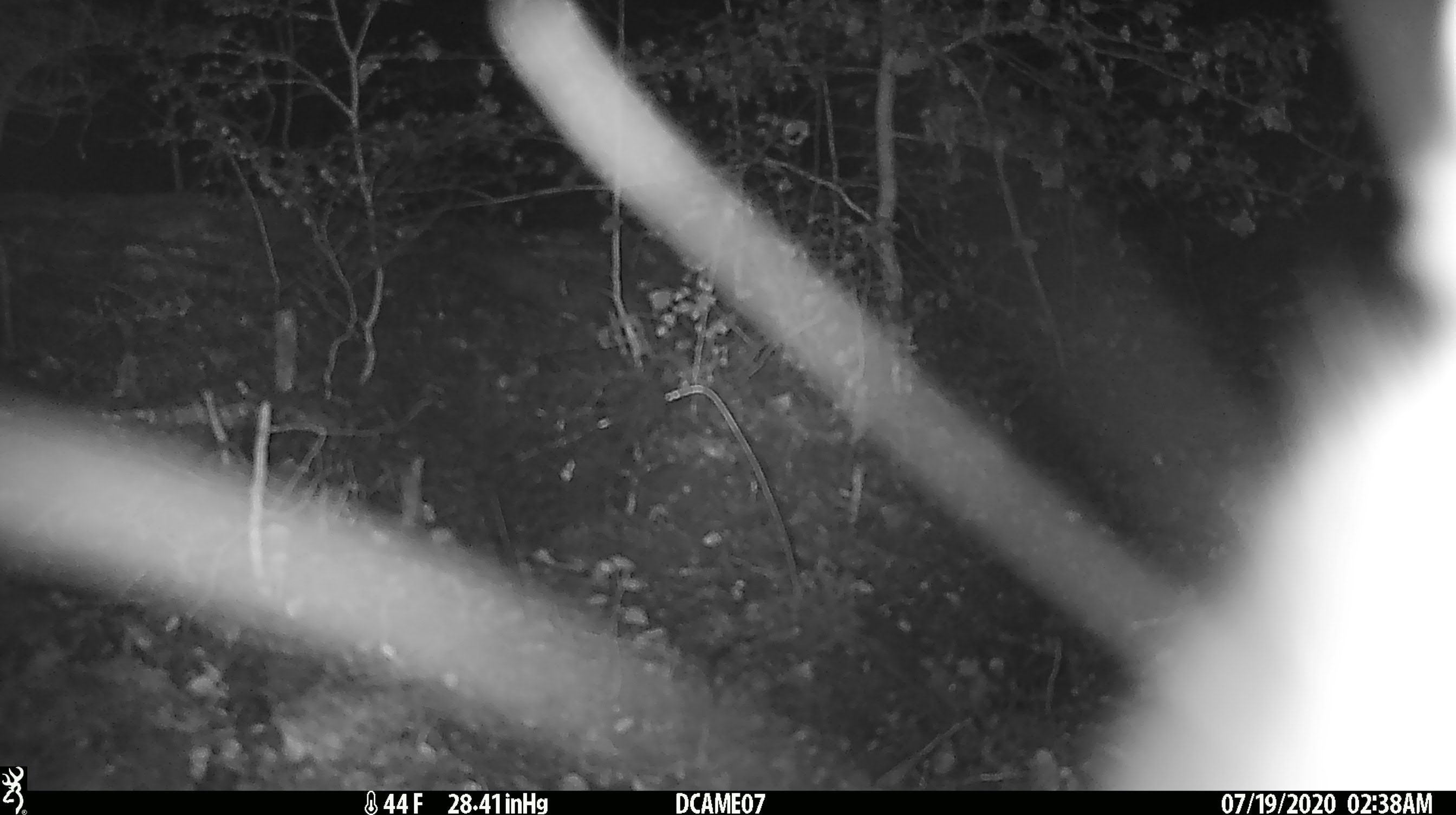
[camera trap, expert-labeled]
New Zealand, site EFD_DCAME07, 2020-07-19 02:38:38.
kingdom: Animalia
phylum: Chordata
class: Mammalia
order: Diprotodontia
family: Phalangeridae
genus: Trichosurus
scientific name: Trichosurus vulpecula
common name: common brushtail possum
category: possum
Possum (common brushtail possum) (Trichosurus vulpecula).